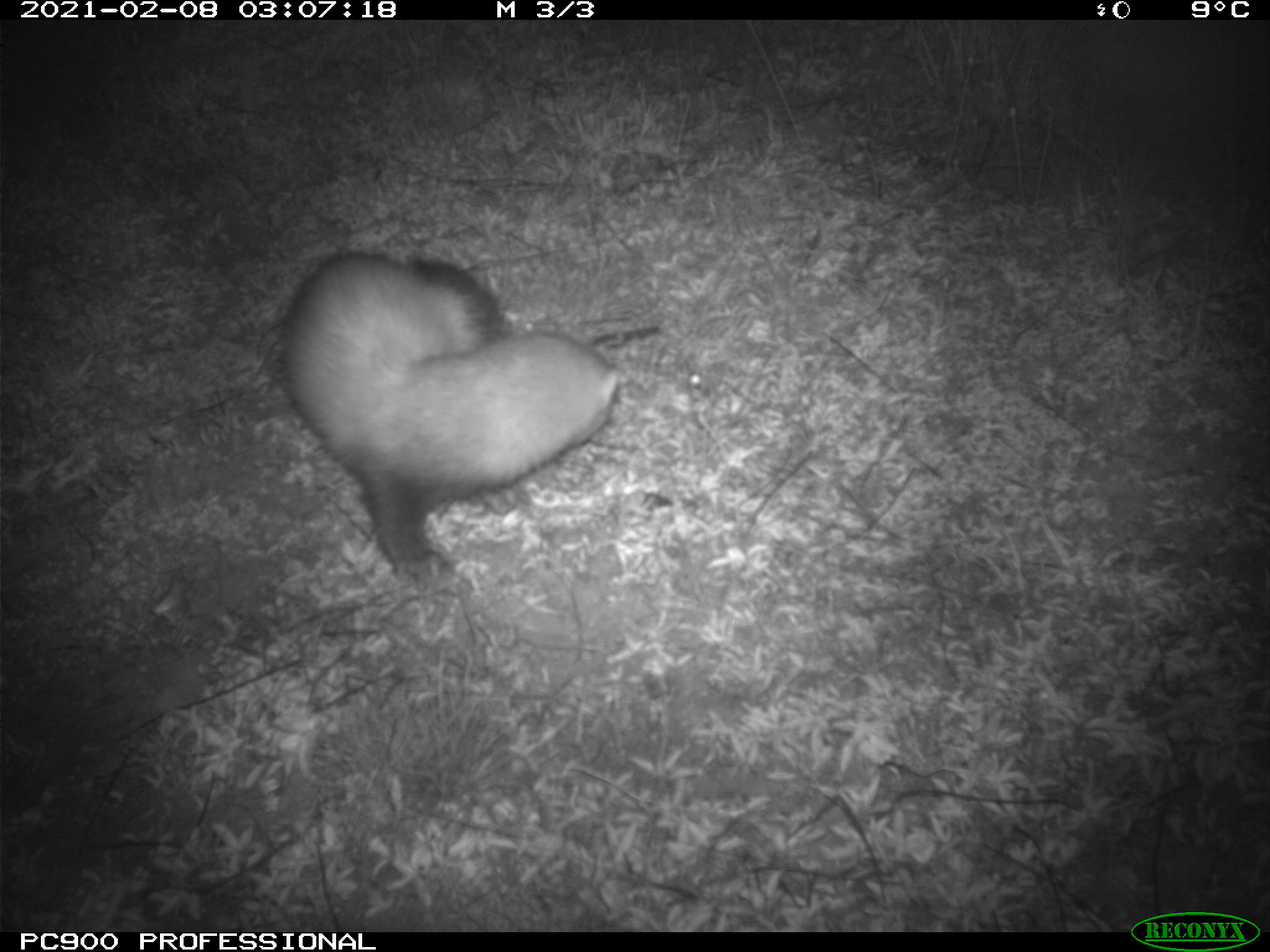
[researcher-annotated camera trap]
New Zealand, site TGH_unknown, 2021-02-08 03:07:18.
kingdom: Animalia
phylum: Chordata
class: Mammalia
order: Carnivora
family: Mustelidae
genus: Mustela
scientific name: Mustela furo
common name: ferret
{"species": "ferret (Mustela furo)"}